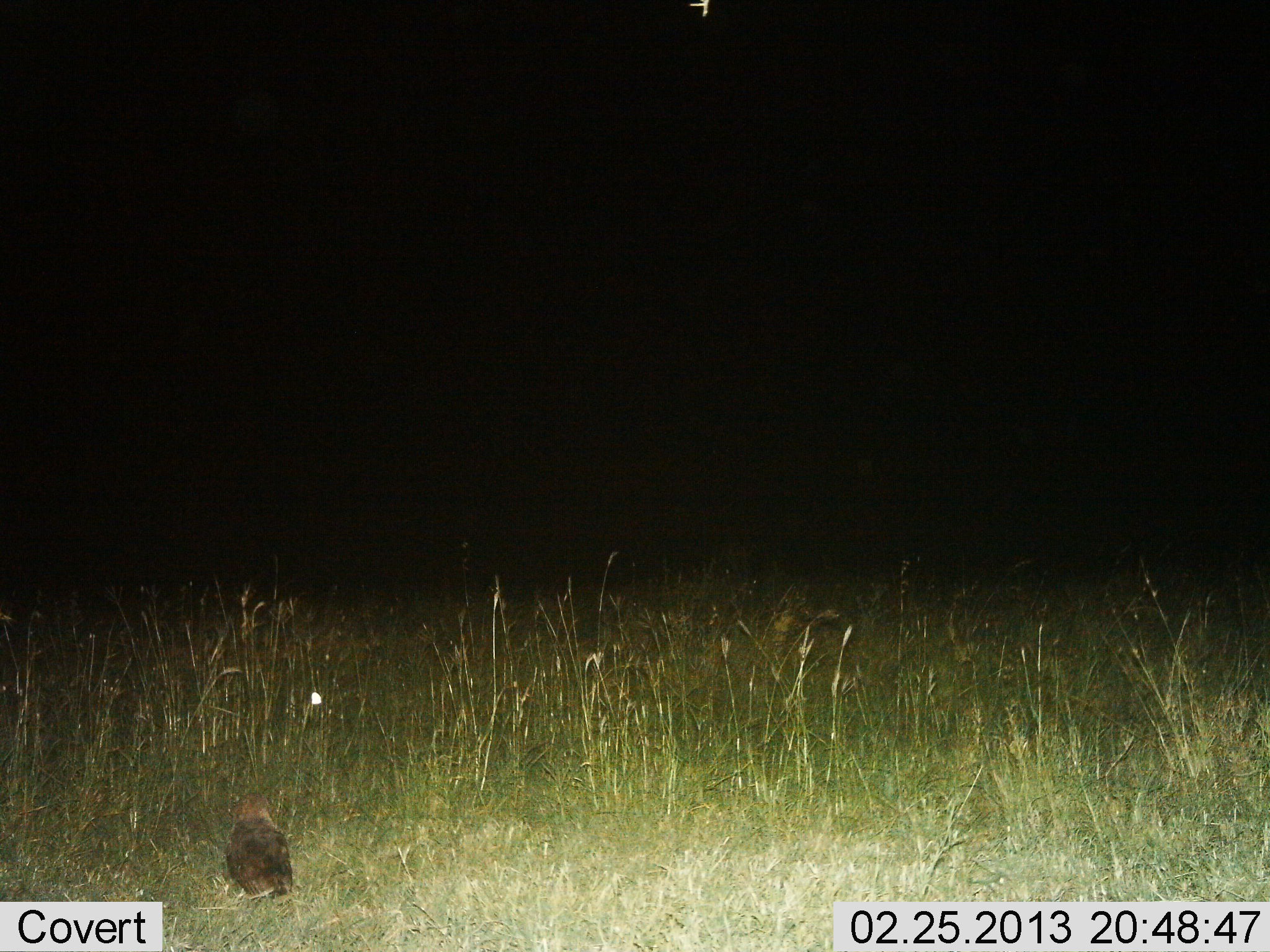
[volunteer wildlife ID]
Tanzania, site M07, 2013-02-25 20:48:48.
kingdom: Animalia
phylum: Chordata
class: Aves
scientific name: Aves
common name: bird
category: otherbird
Otherbird (bird) (Aves), count 1. Behavior (volunteer vote fractions): standing 100%, resting 0%, moving 0%, interacting 0%. Young present (vote fraction): 0%. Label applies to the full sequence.